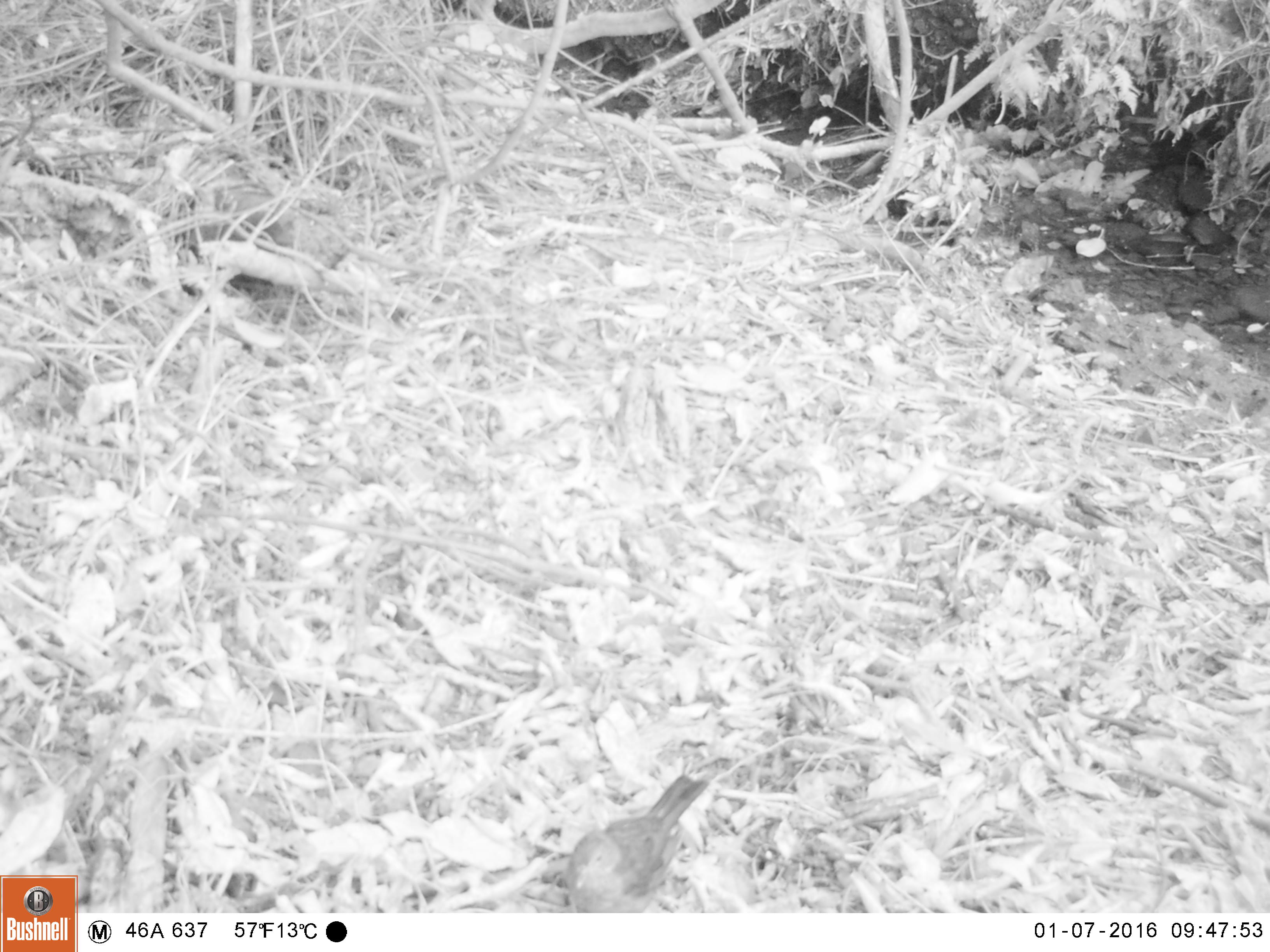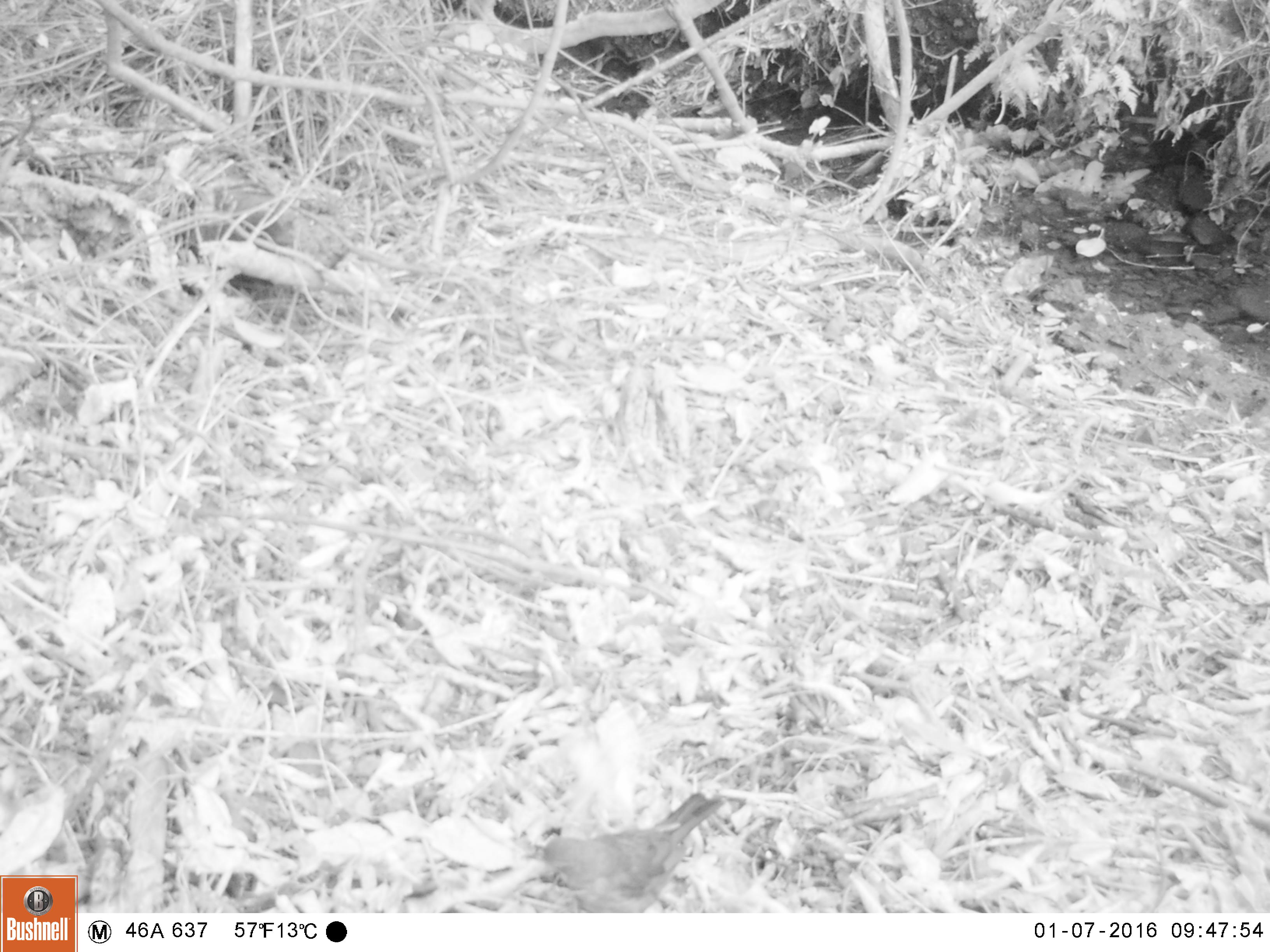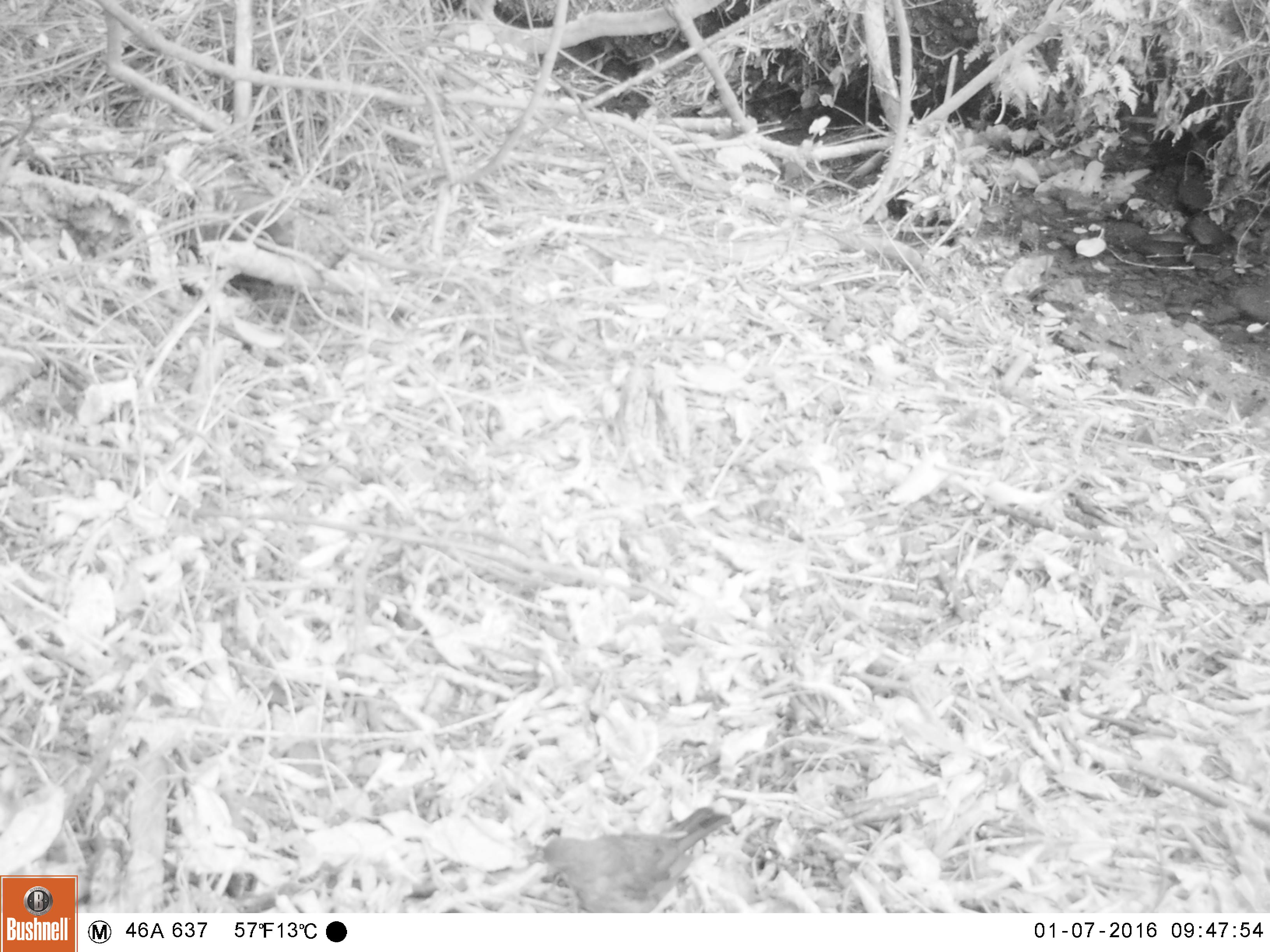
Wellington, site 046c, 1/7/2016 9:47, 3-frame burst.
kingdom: Animalia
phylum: Chordata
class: Aves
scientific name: Aves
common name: bird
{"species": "bird (Aves)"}